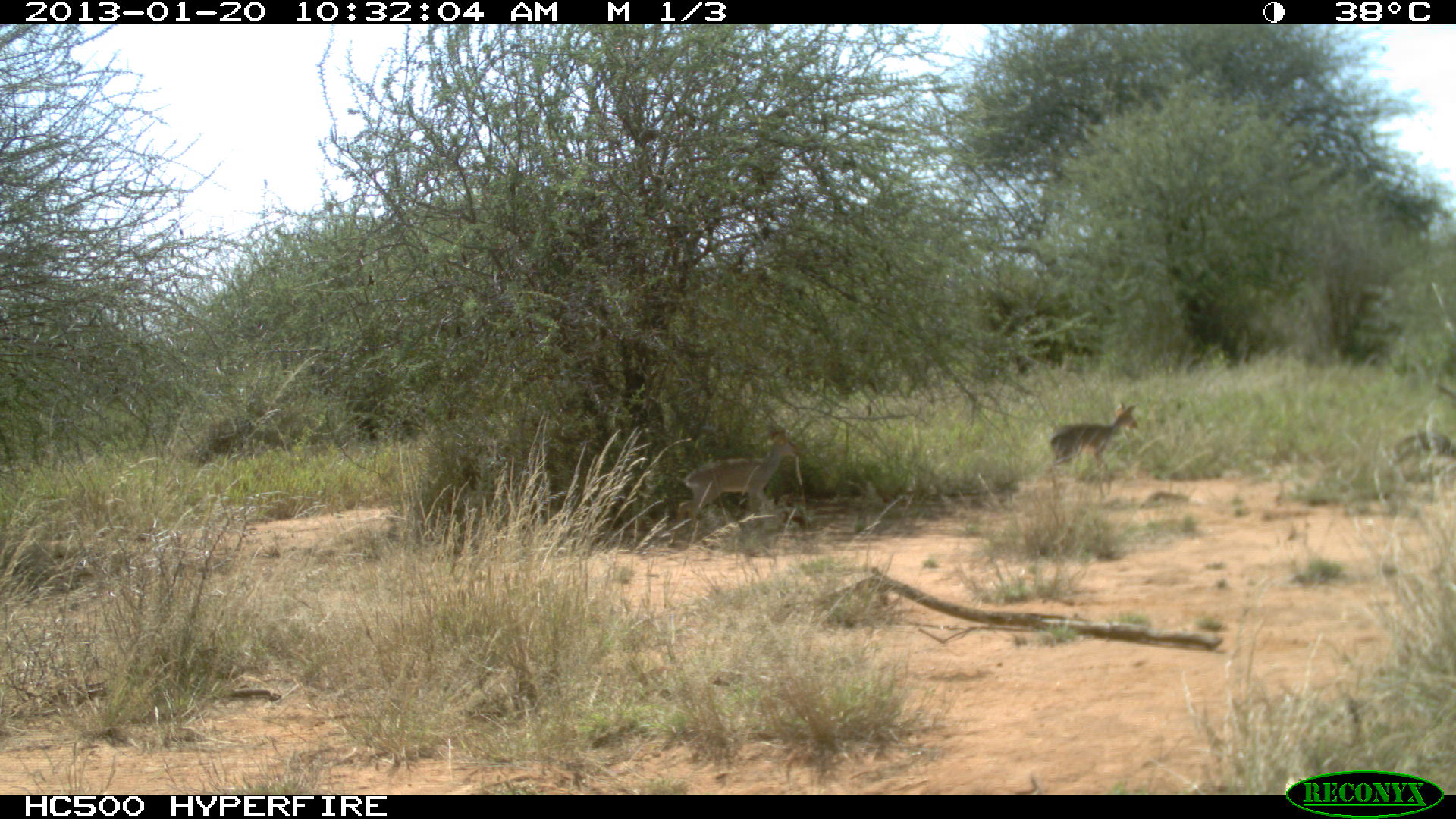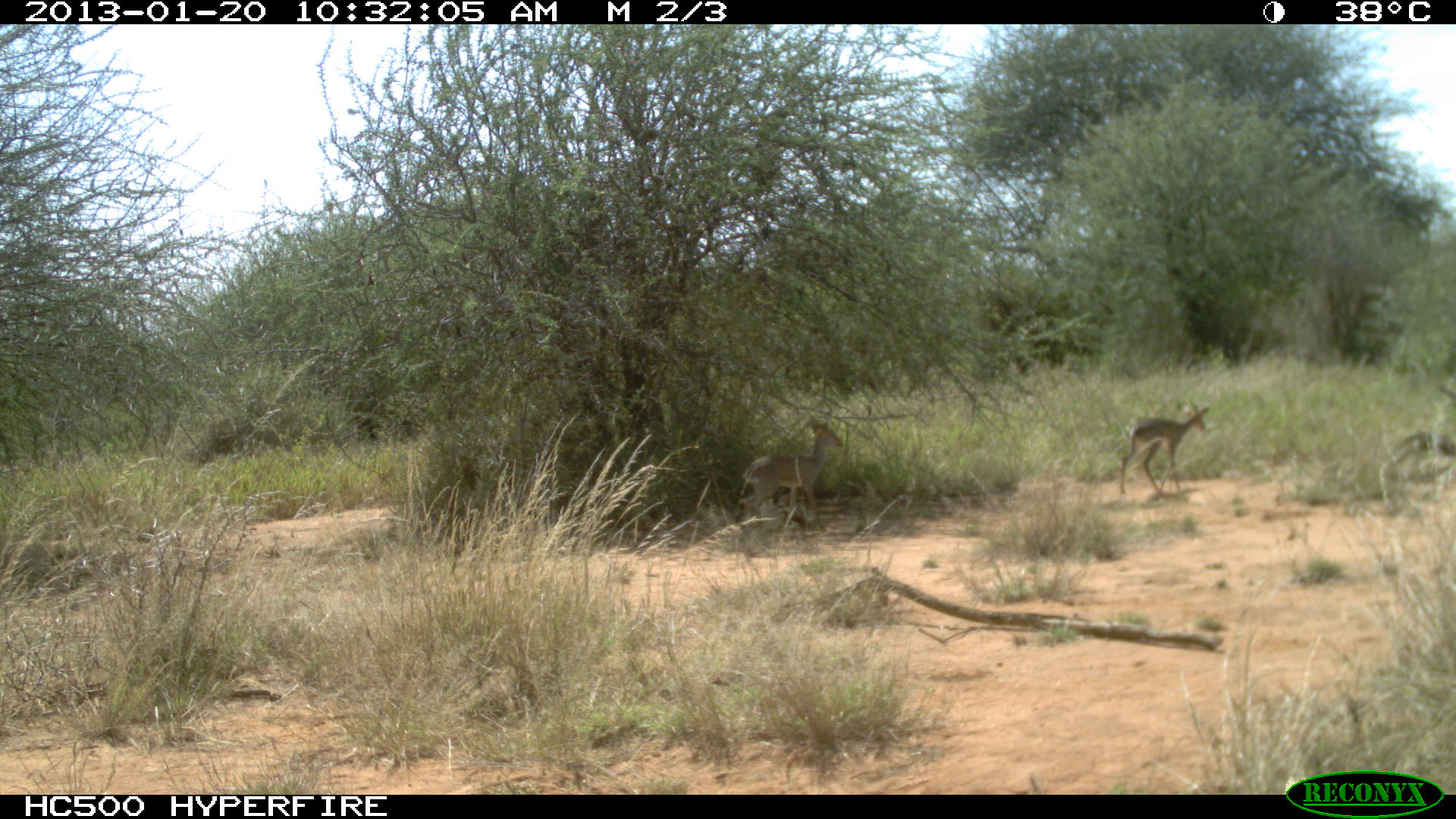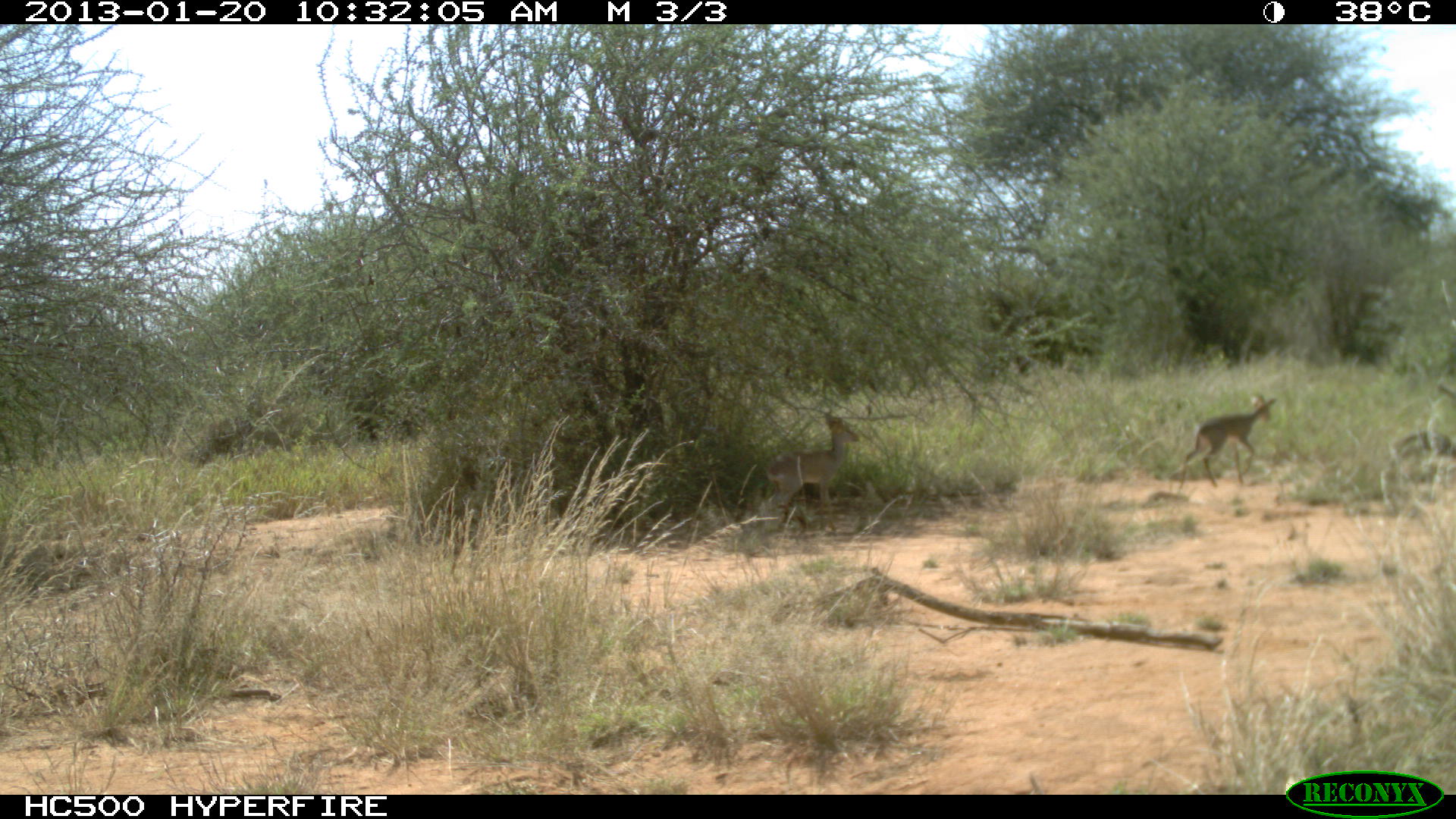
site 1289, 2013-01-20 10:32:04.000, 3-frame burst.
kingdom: Animalia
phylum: Chordata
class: Mammalia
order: Artiodactyla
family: Bovidae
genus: Madoqua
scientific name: Madoqua guentheri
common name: günther's dik-dik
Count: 2.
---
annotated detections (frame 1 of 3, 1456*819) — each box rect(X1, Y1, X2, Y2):
madoqua guentheri: rect(675, 429, 811, 522); rect(1048, 400, 1139, 498)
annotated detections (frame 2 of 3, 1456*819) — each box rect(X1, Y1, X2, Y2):
madoqua guentheri: rect(741, 411, 846, 528); rect(1118, 400, 1209, 494)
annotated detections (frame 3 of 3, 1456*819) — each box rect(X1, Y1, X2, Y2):
madoqua guentheri: rect(760, 412, 860, 528); rect(1169, 393, 1279, 488)